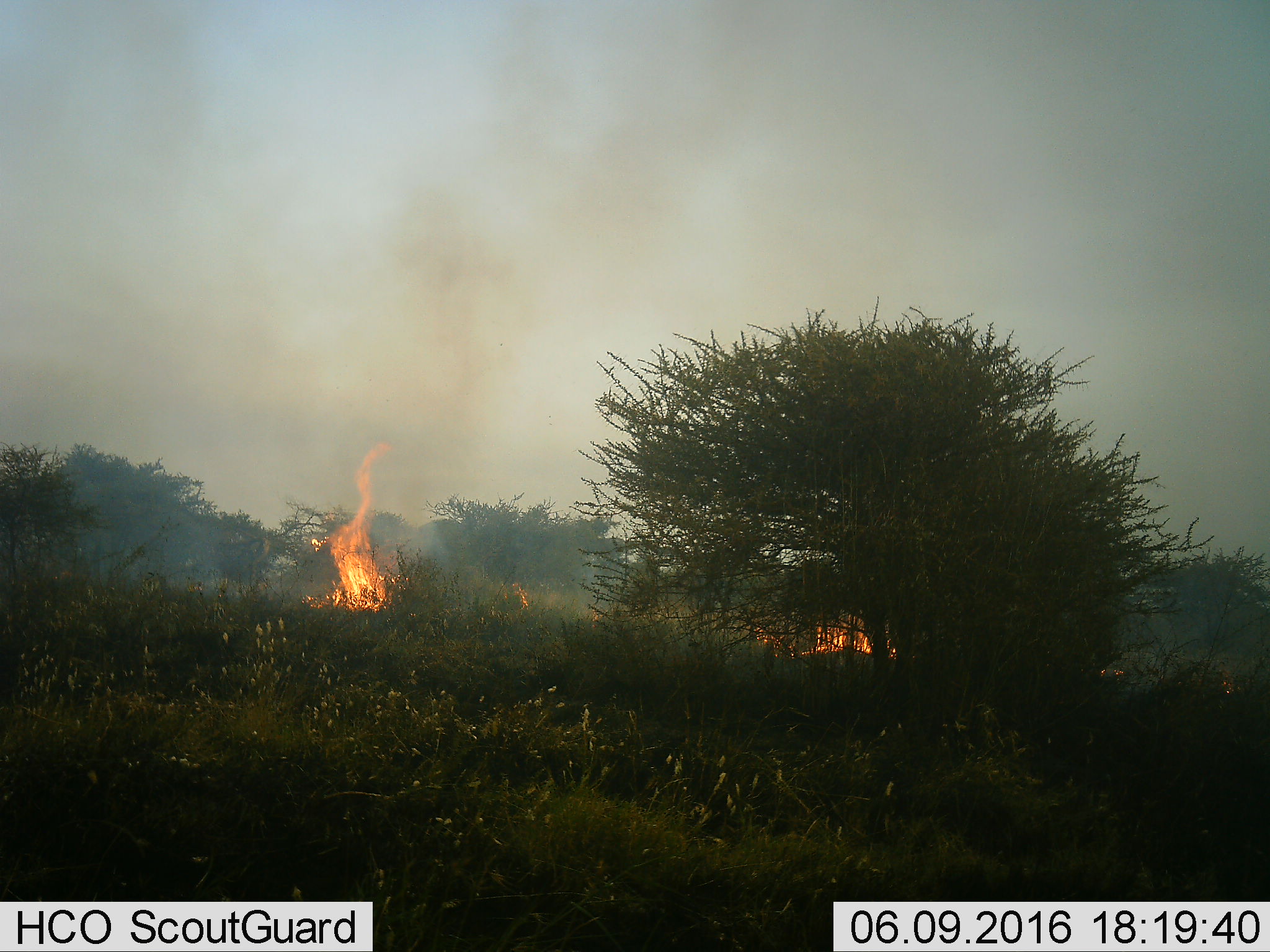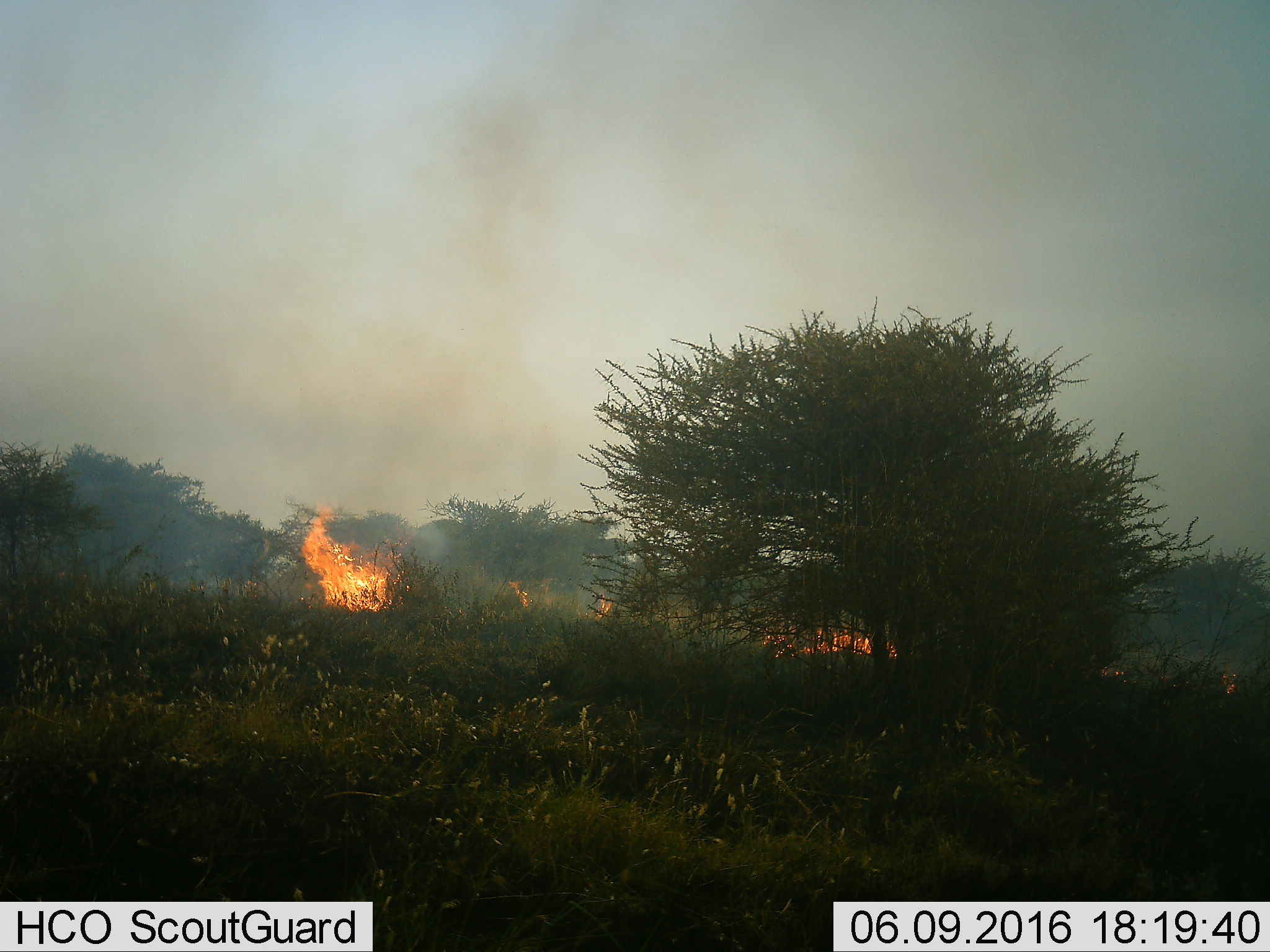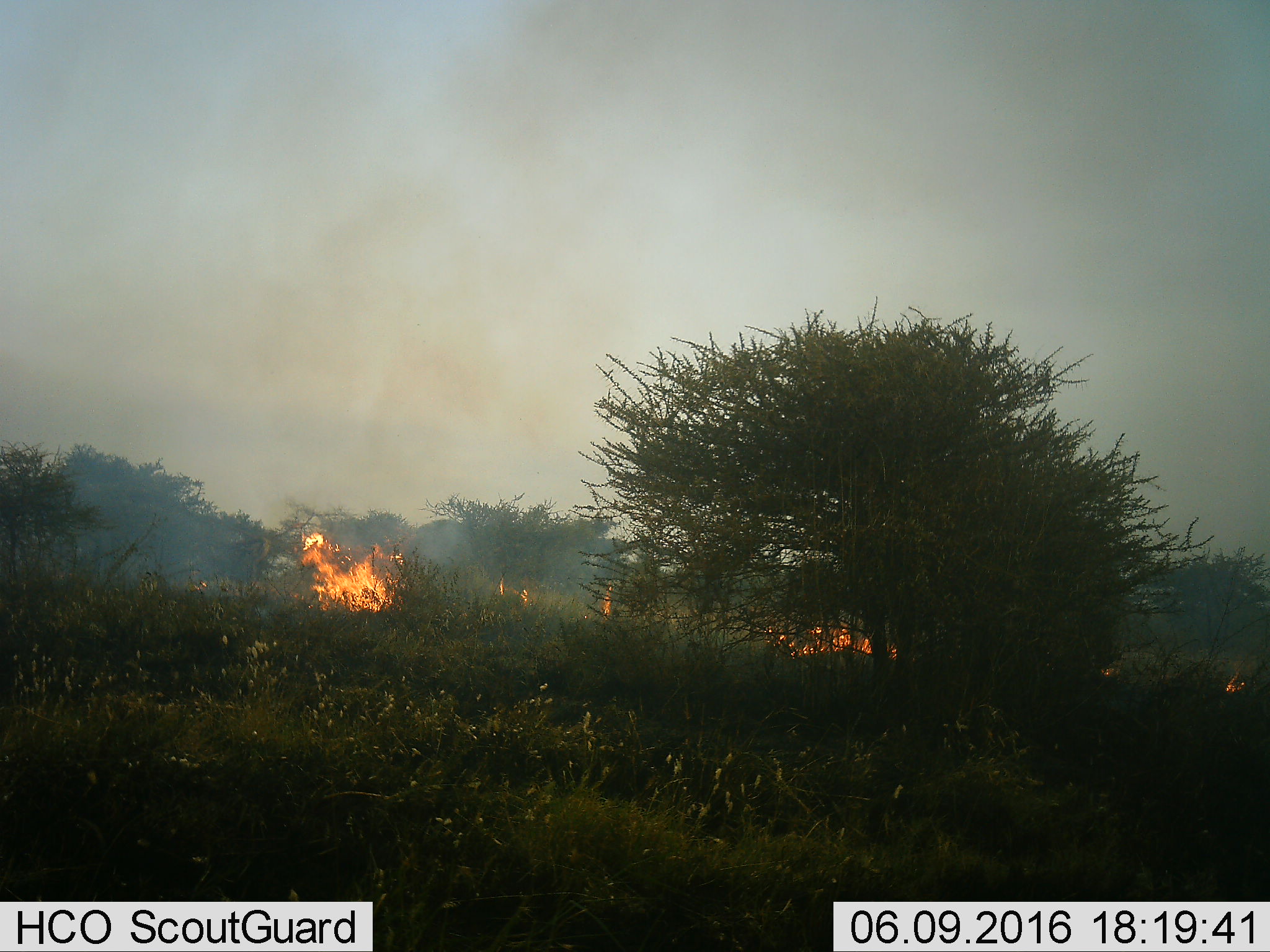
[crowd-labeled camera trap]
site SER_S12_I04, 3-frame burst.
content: unidentified animal